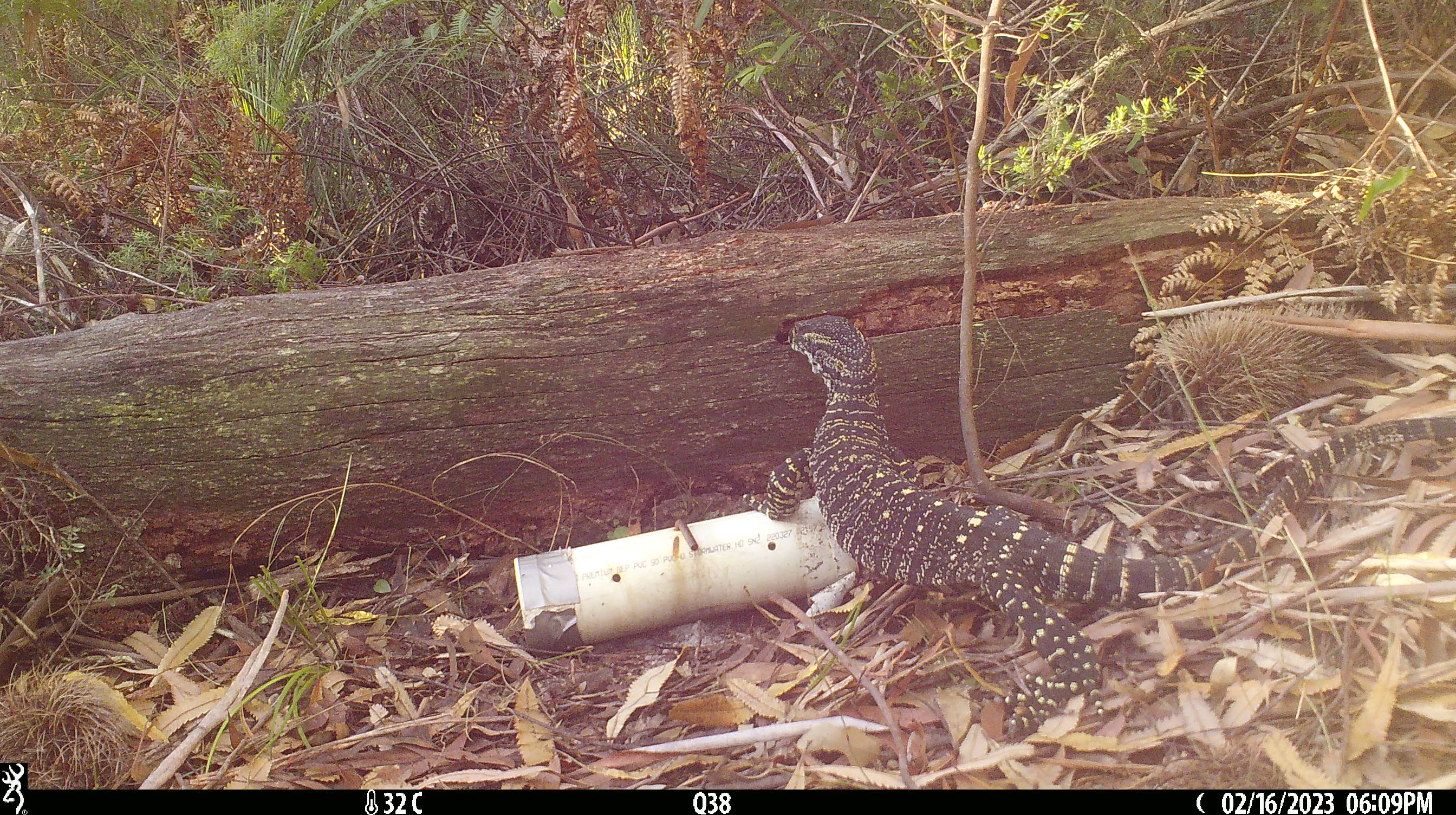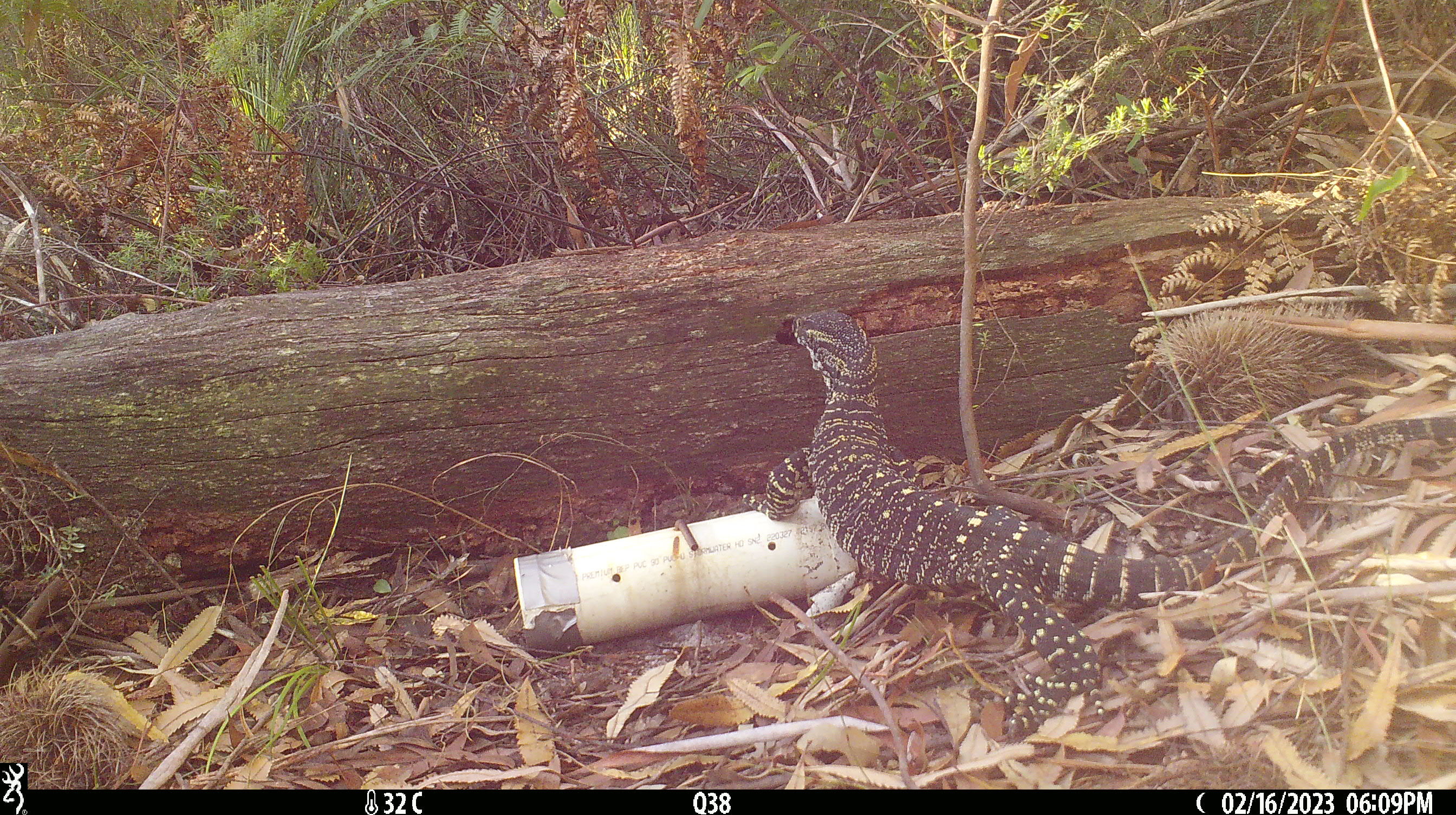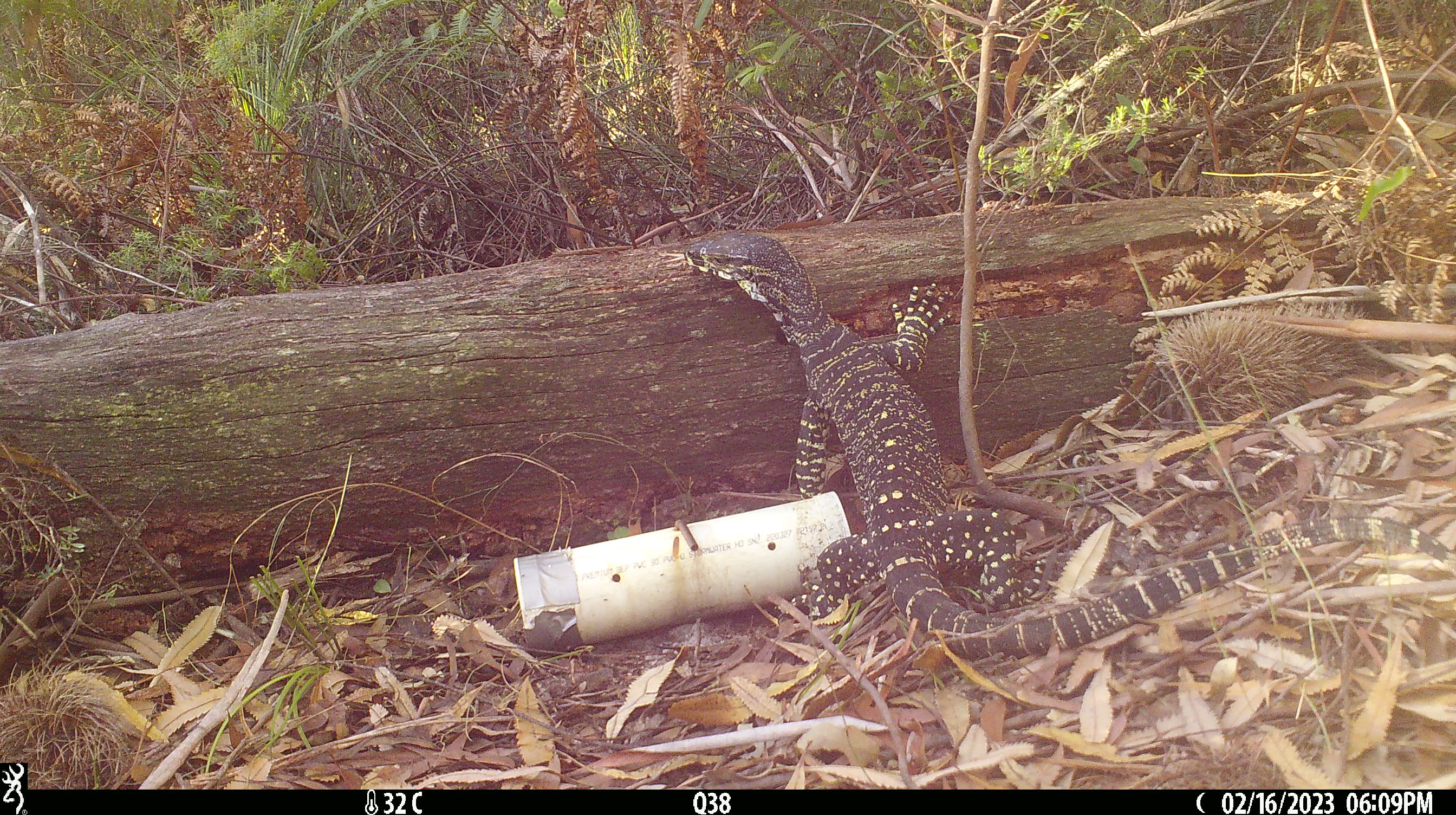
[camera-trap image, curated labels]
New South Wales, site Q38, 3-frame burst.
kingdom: Animalia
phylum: Chordata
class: Reptilia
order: Squamata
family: Varanidae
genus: Varanus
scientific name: Varanus varius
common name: lace monitor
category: goanna